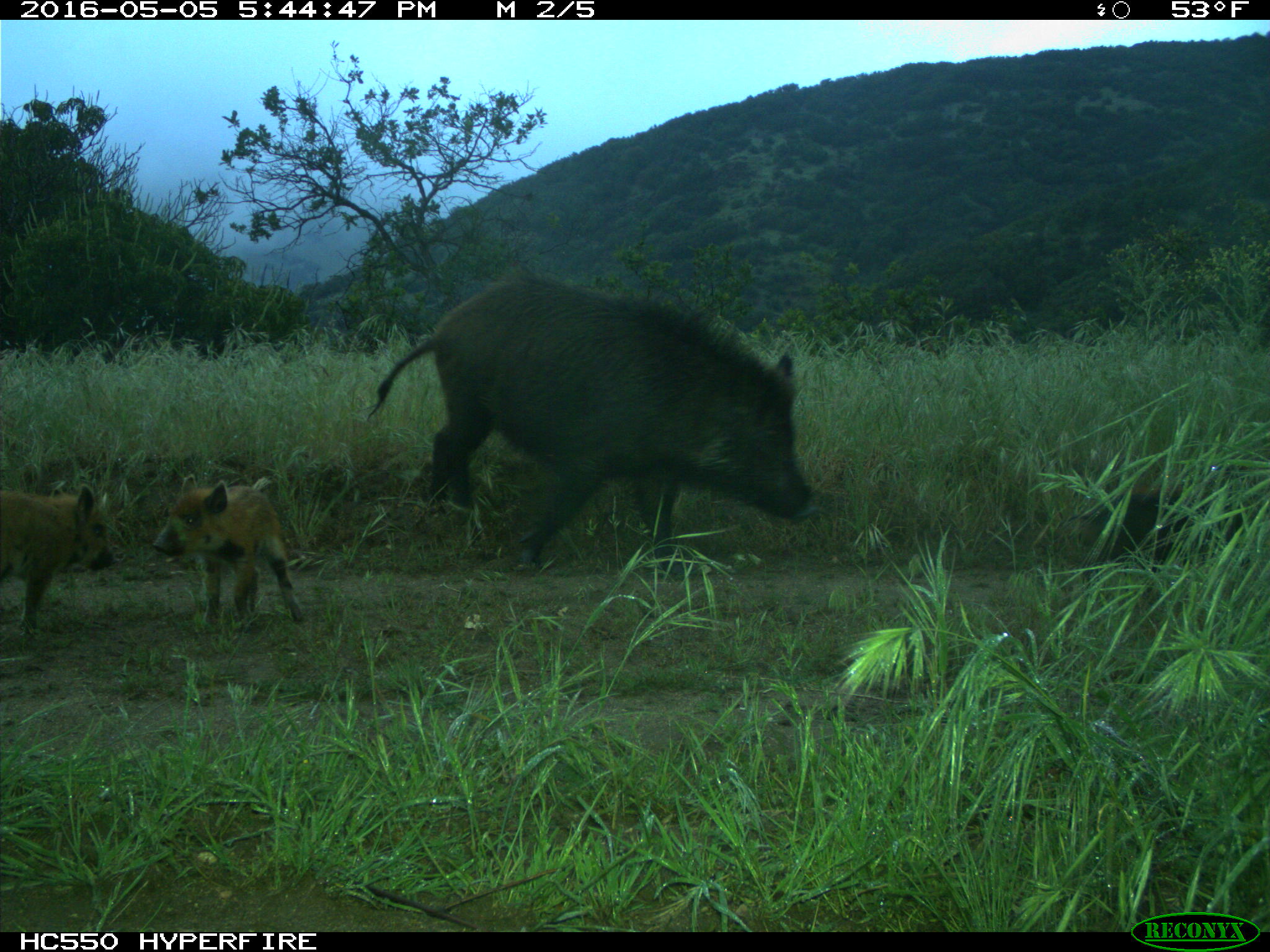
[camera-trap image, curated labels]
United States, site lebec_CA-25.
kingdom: Animalia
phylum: Chordata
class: Mammalia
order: Artiodactyla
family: Suidae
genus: Sus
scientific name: Sus scrofa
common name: wild boar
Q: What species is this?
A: Sus scrofa (wild boar).